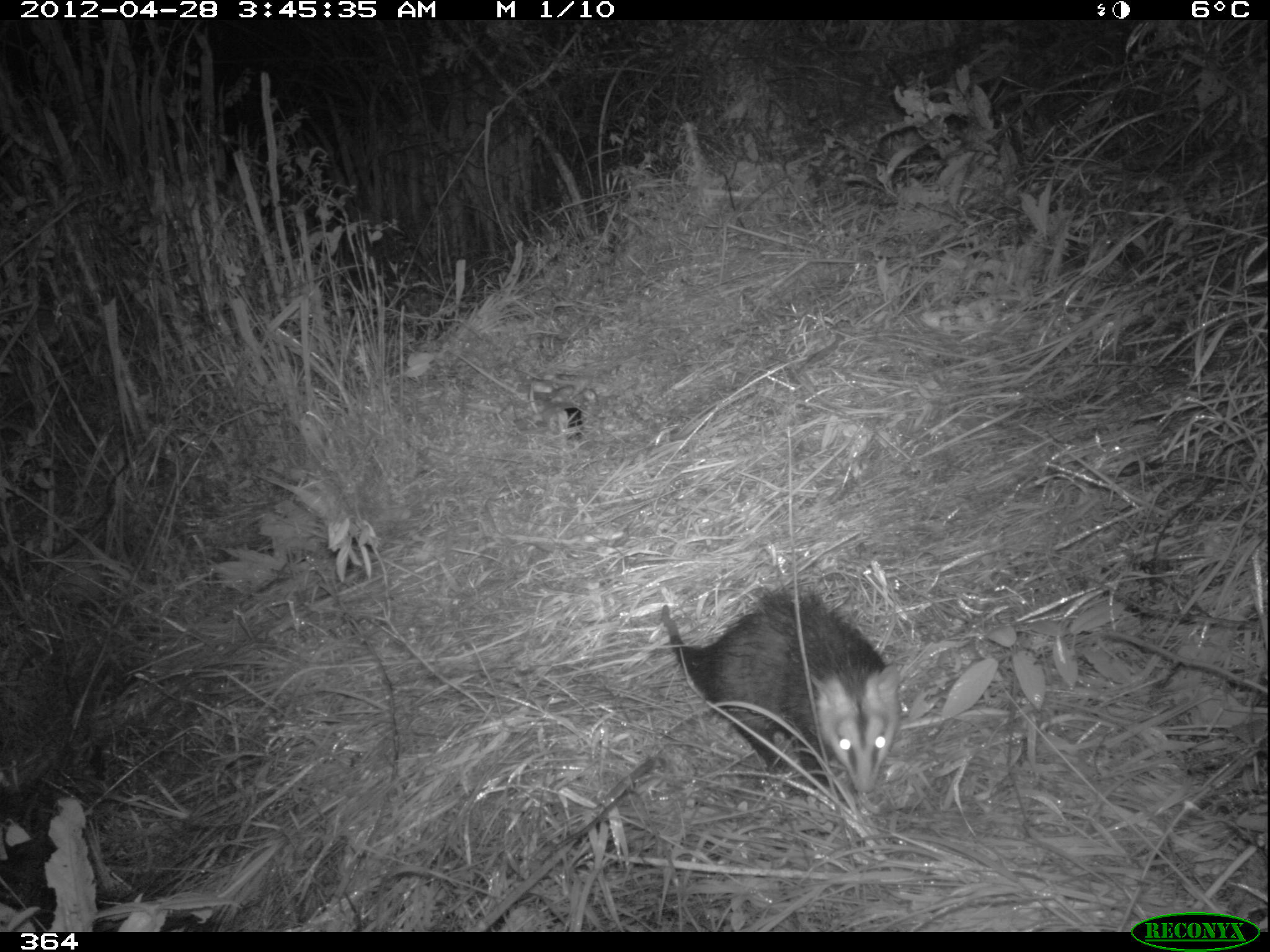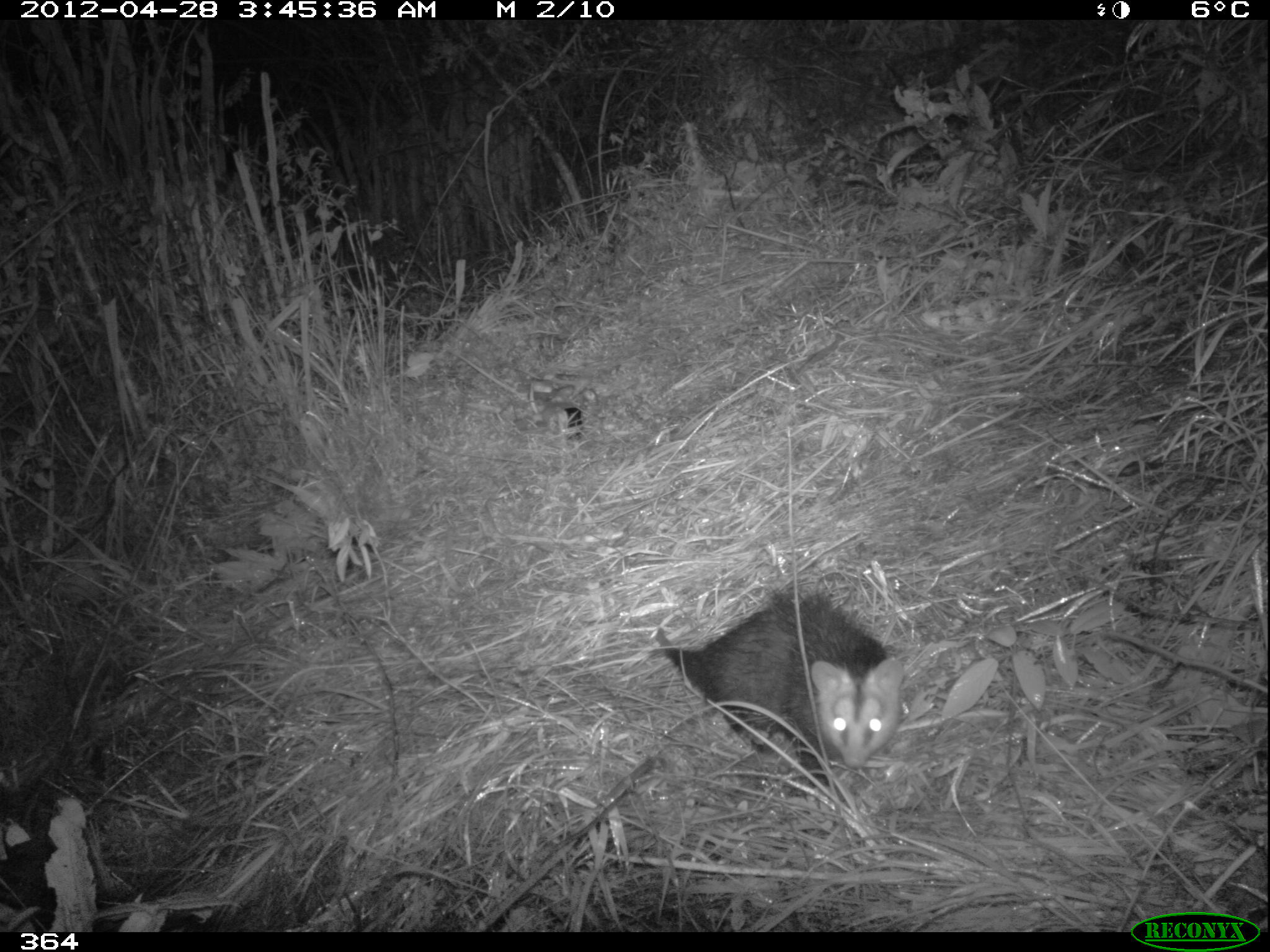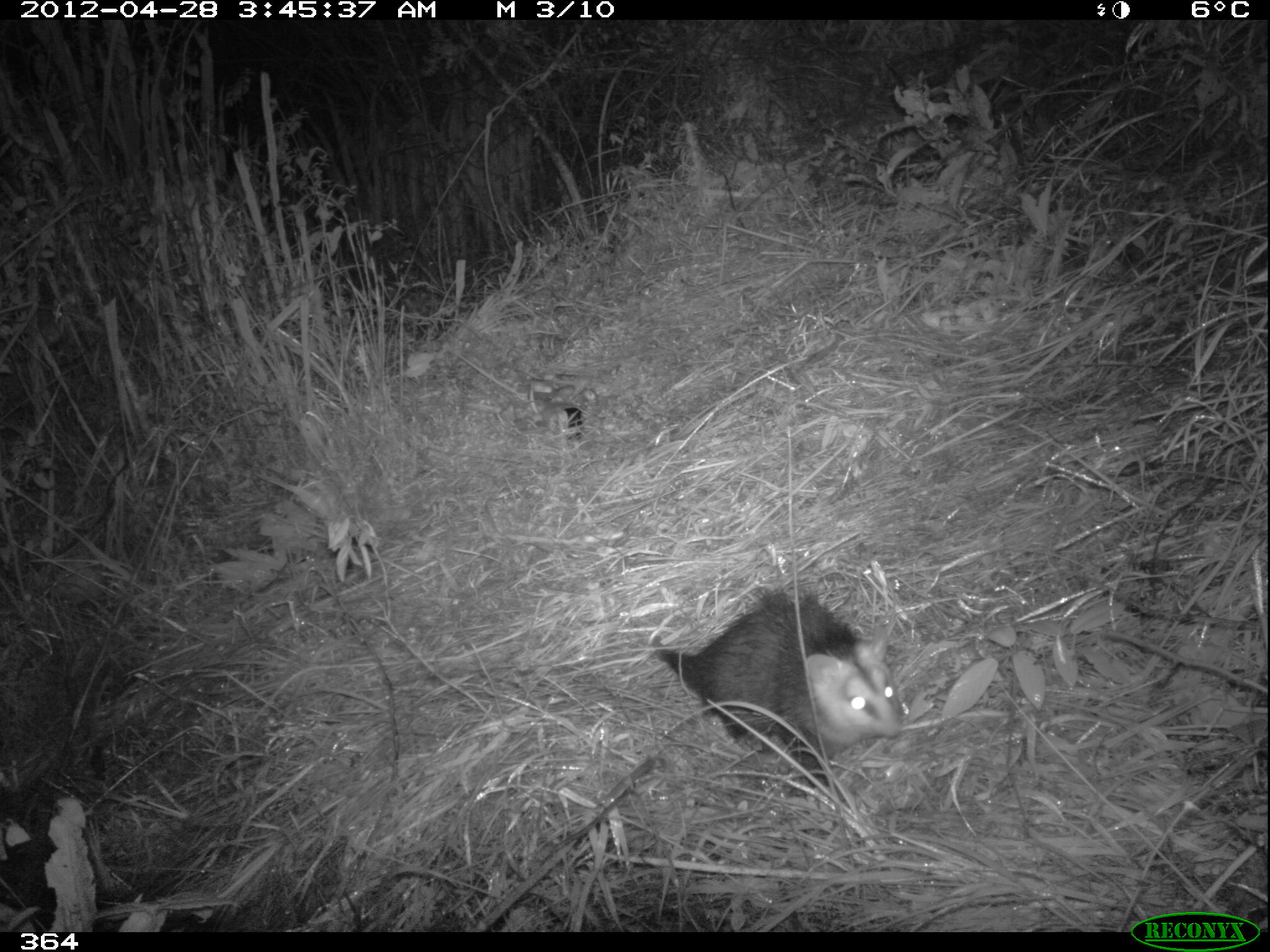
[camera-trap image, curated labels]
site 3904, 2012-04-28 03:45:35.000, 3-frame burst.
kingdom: Animalia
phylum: Chordata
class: Mammalia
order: Didelphimorphia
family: Didelphidae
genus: Didelphis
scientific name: Didelphis pernigra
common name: andean white-eared opossum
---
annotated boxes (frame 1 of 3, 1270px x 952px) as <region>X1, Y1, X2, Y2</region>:
didelphis pernigra: <region>659, 589, 902, 804</region>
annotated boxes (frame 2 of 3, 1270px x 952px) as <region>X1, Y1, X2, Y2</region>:
didelphis pernigra: <region>653, 584, 908, 792</region>